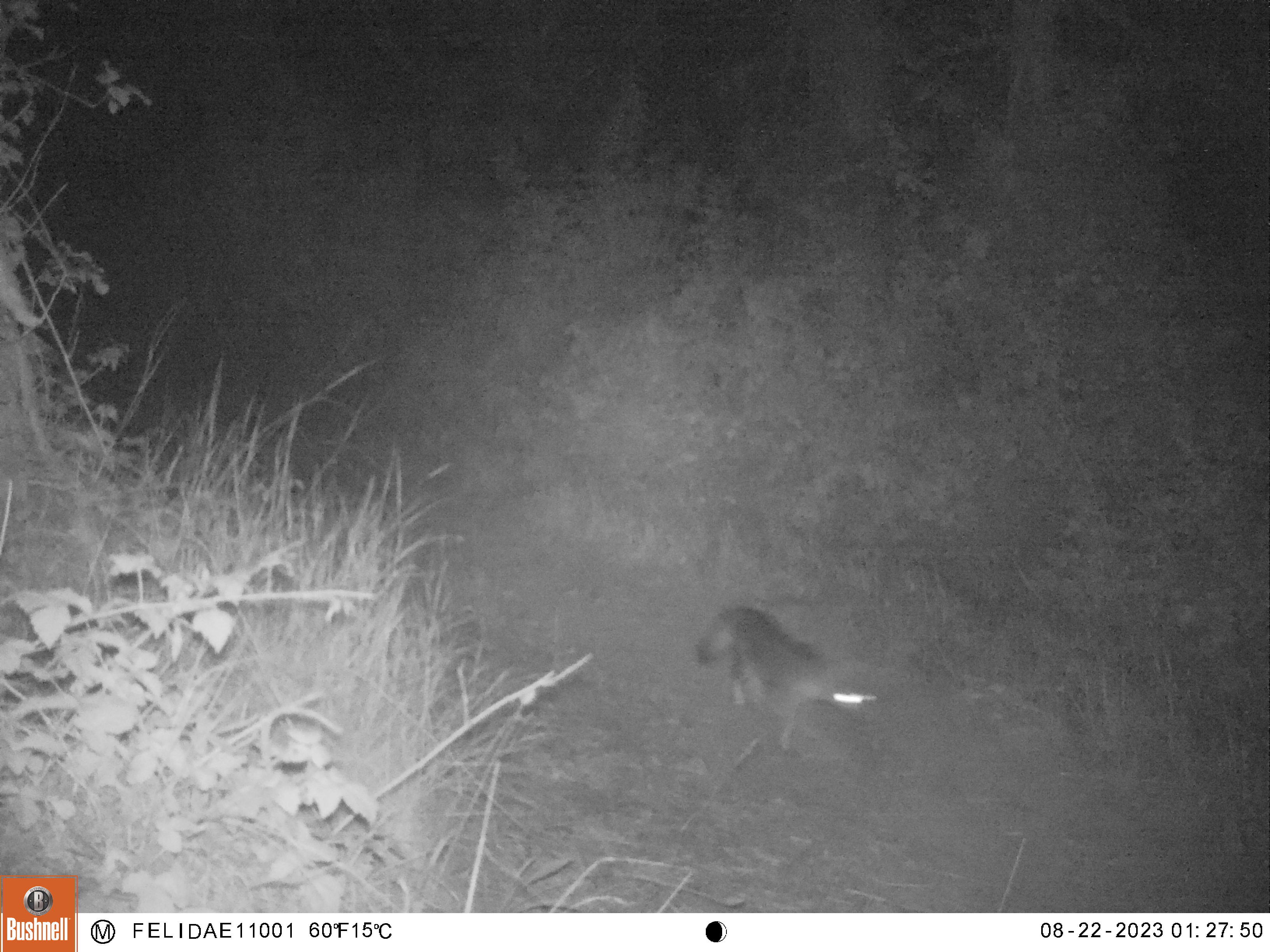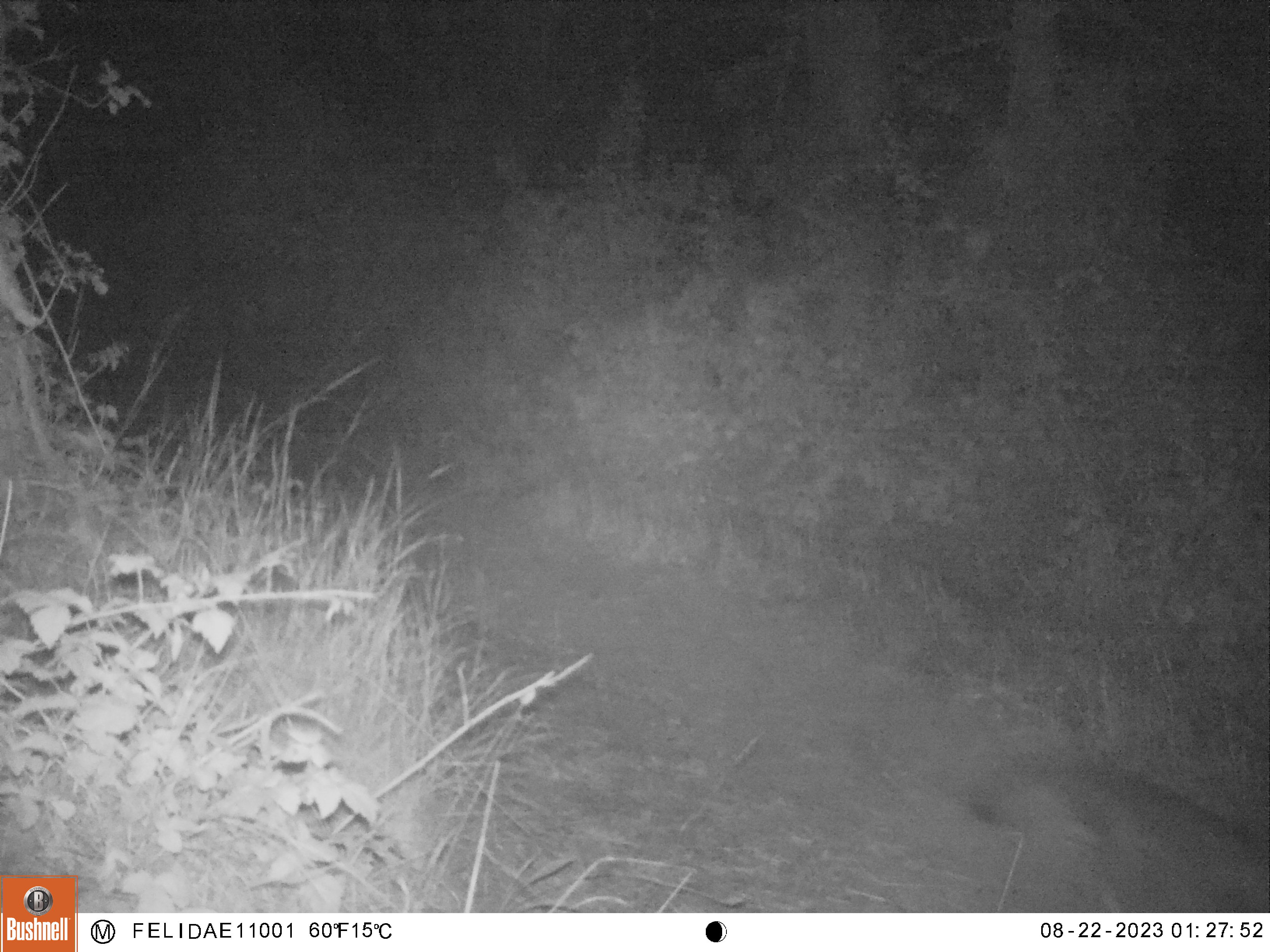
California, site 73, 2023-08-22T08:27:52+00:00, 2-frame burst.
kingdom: Animalia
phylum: Chordata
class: Mammalia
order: Carnivora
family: Canidae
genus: Urocyon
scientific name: Urocyon cinereoargenteus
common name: gray fox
Gray fox (Urocyon cinereoargenteus).